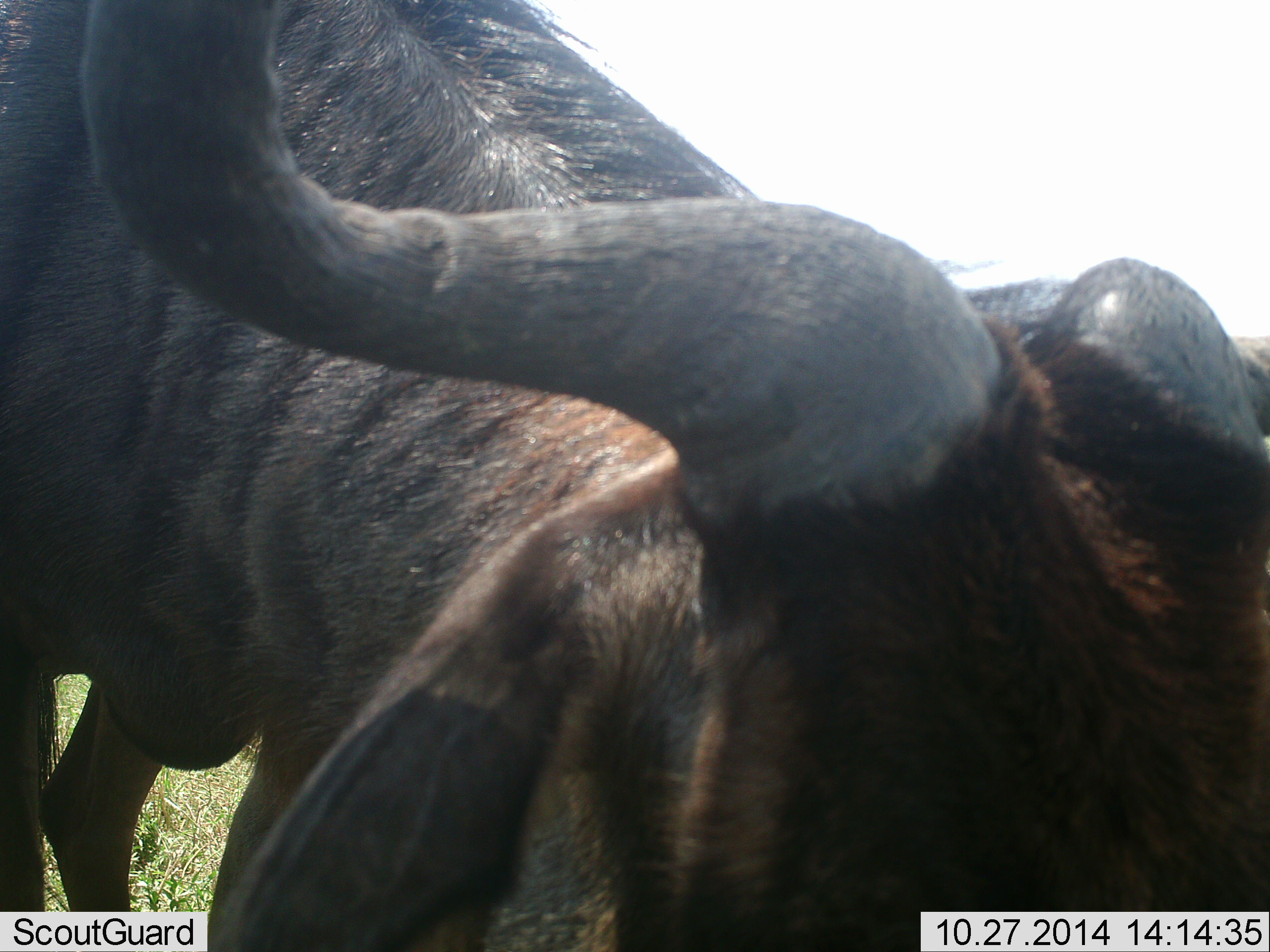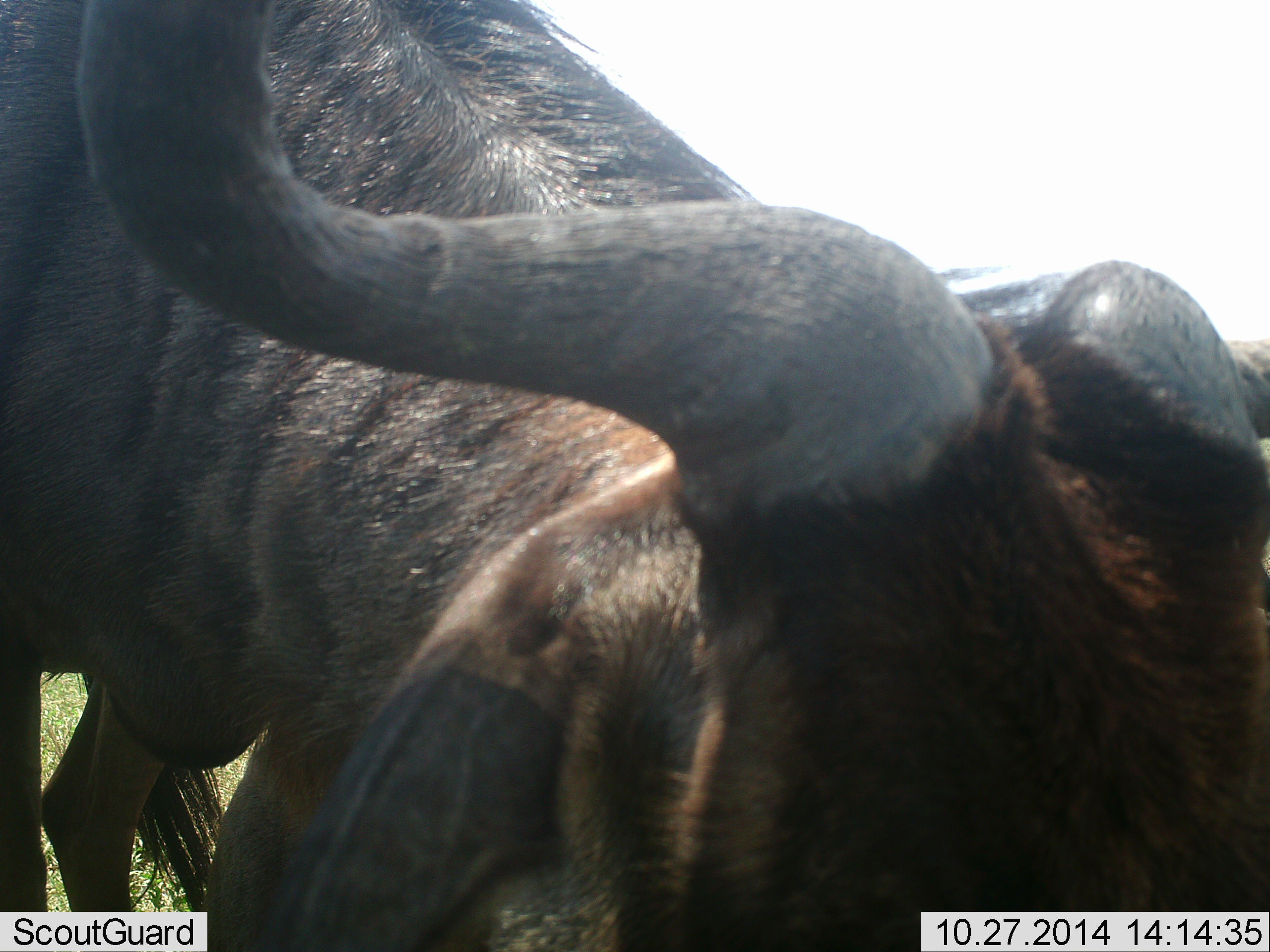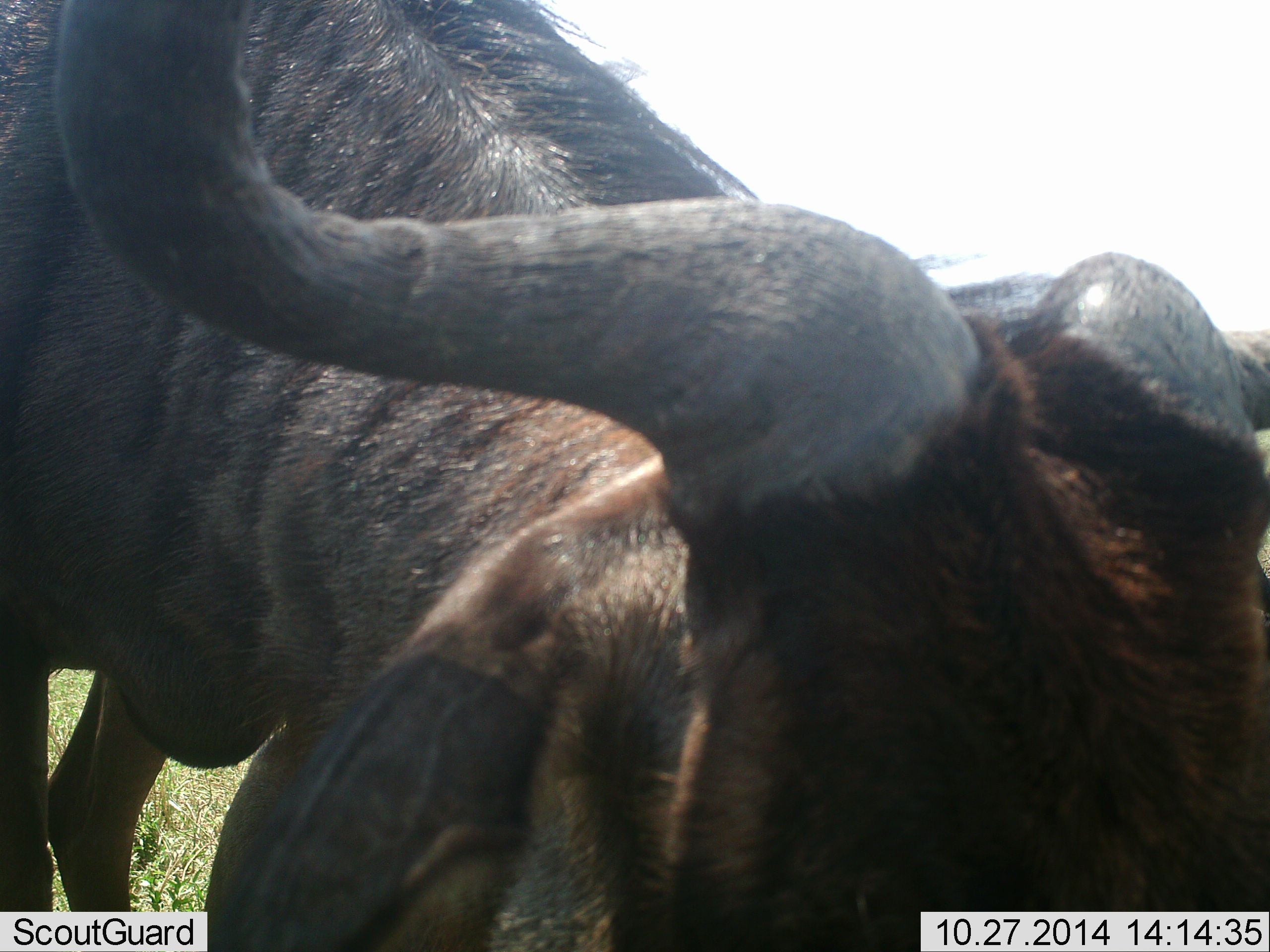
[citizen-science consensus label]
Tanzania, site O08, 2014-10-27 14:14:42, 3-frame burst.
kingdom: Animalia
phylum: Chordata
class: Mammalia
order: Artiodactyla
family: Bovidae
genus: Connochaetes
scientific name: Connochaetes taurinus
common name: blue wildebeest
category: wildebeest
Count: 1.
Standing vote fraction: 50%.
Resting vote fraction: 0%.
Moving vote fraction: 0%.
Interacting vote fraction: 0%.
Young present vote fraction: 0%.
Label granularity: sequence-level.